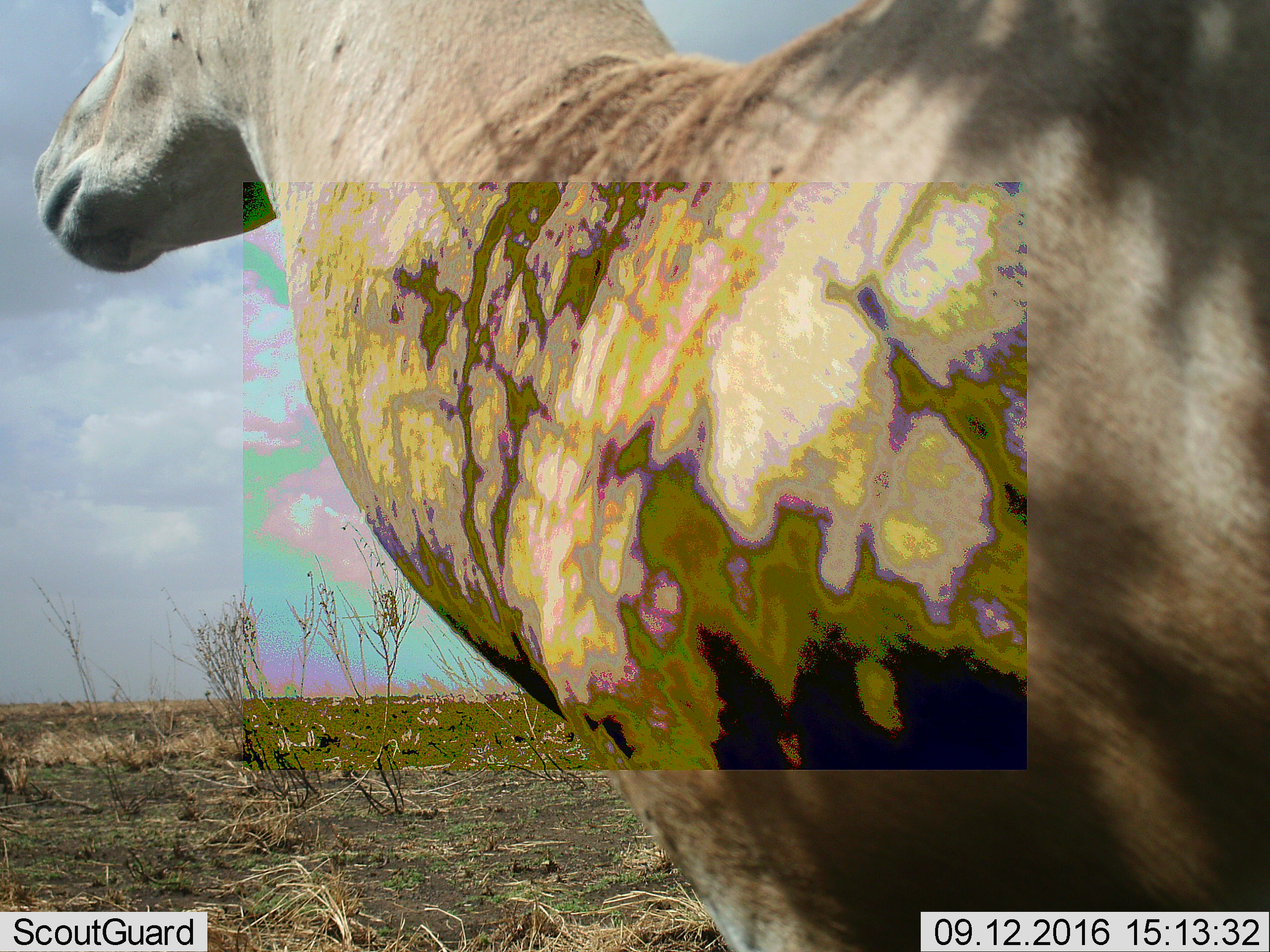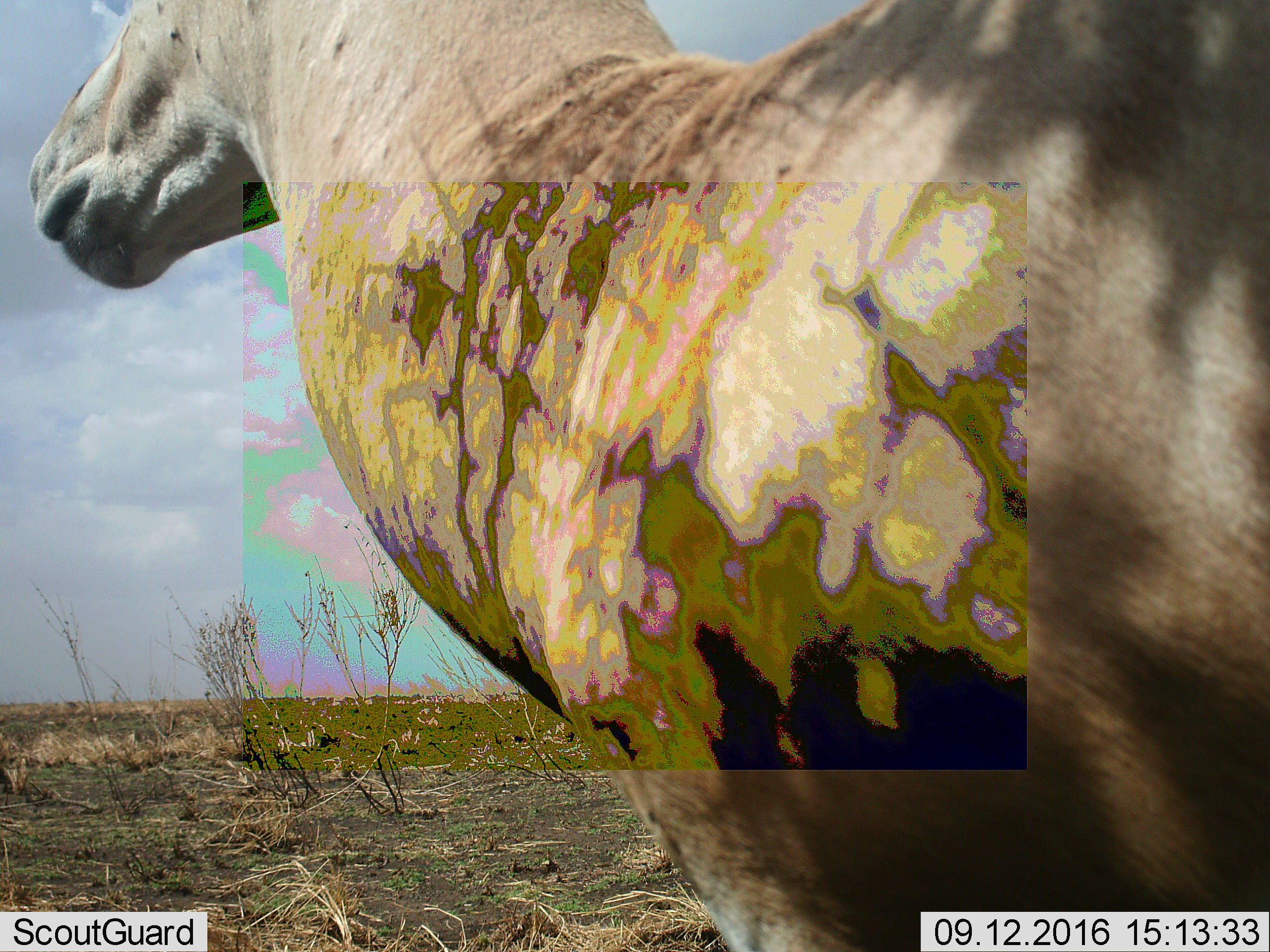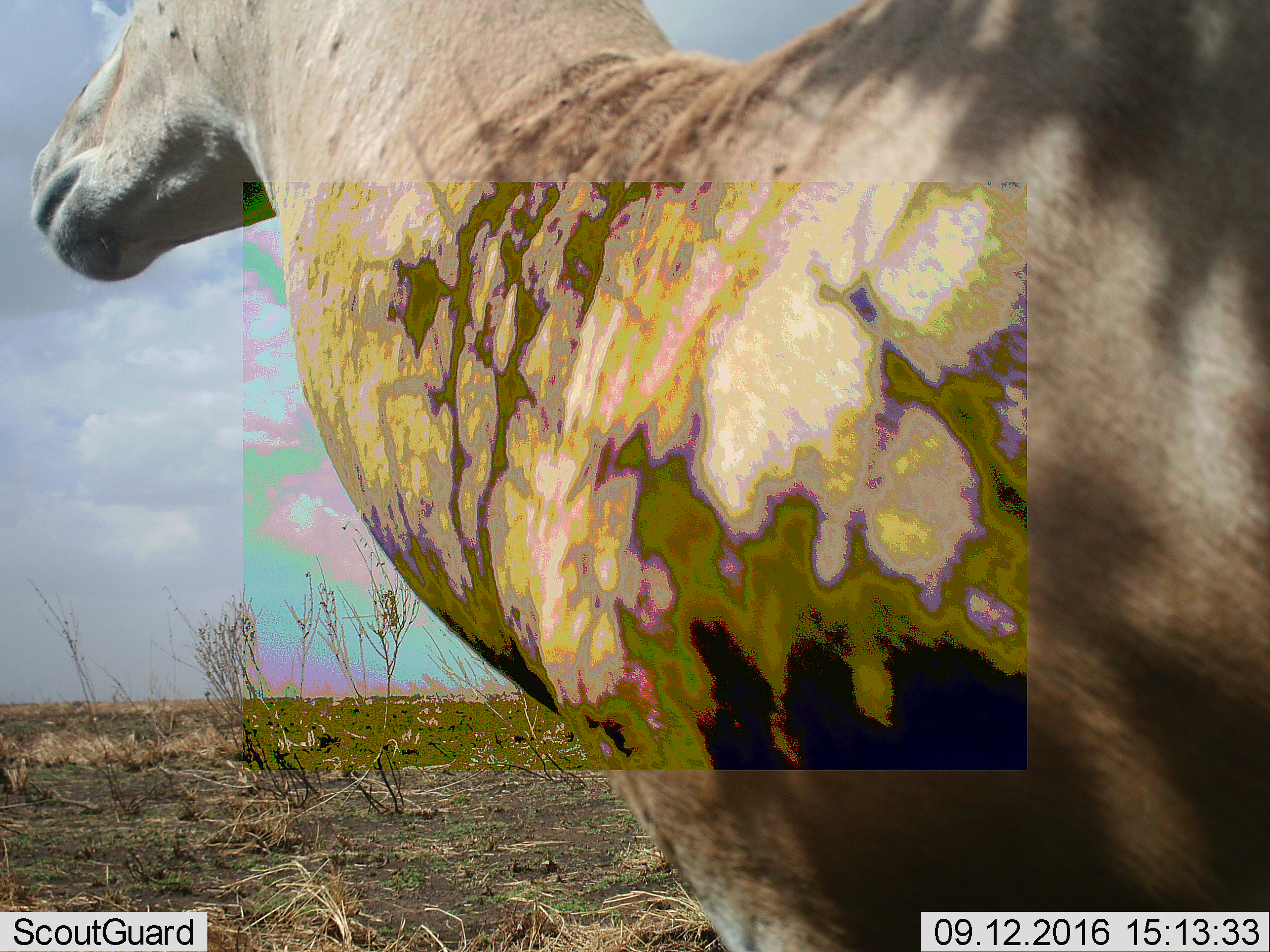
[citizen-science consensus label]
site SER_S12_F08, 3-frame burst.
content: unidentified animal